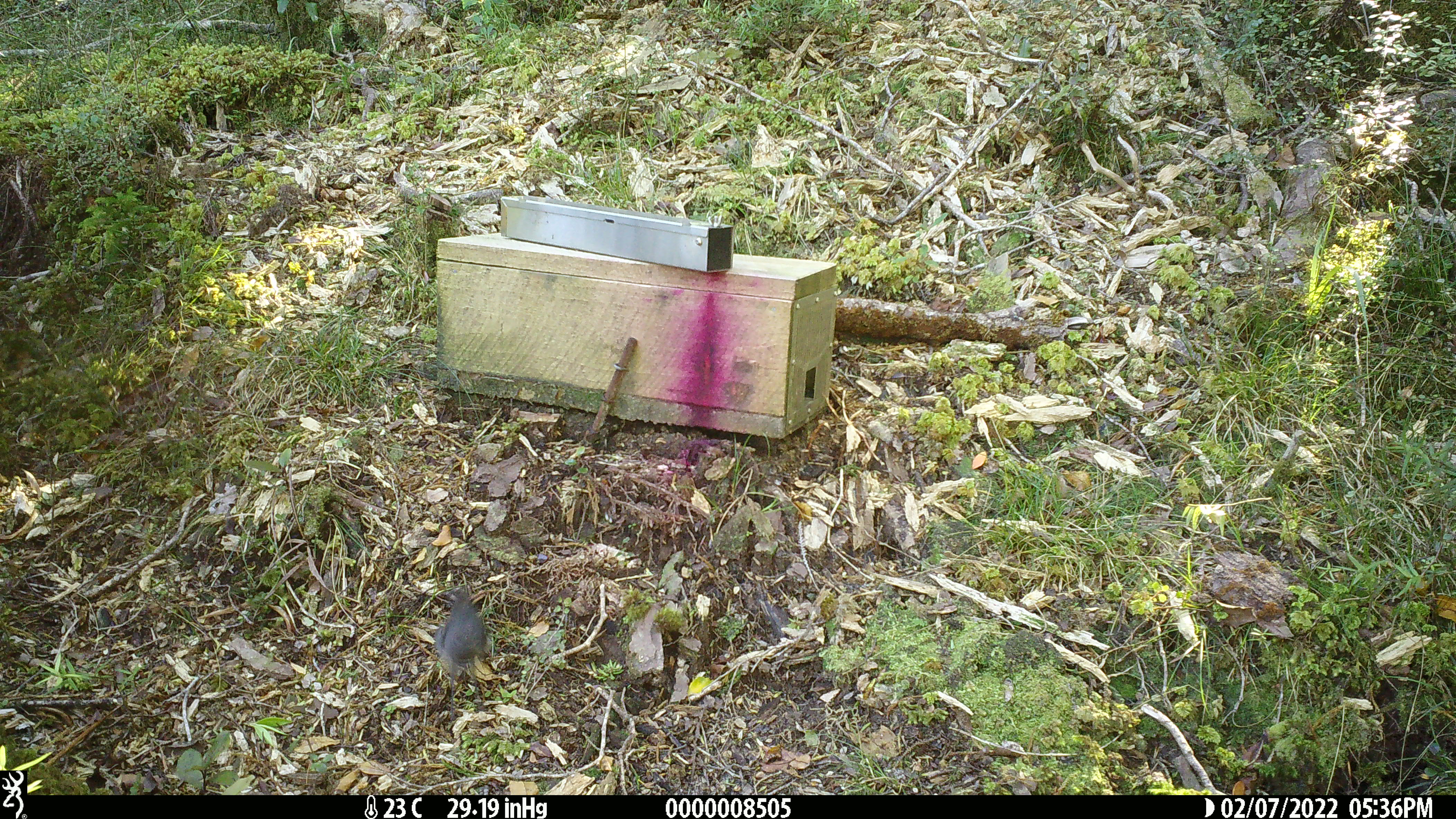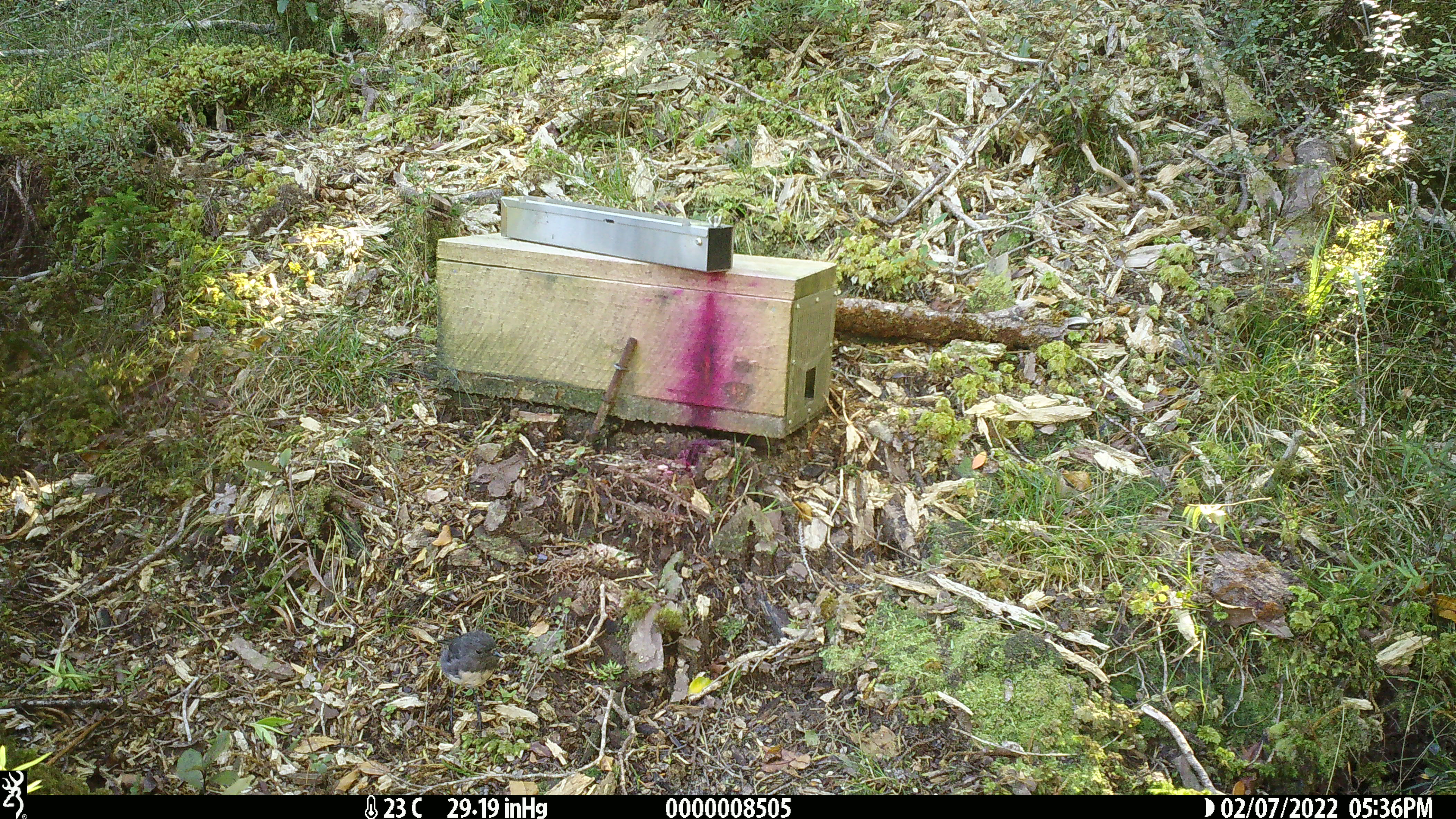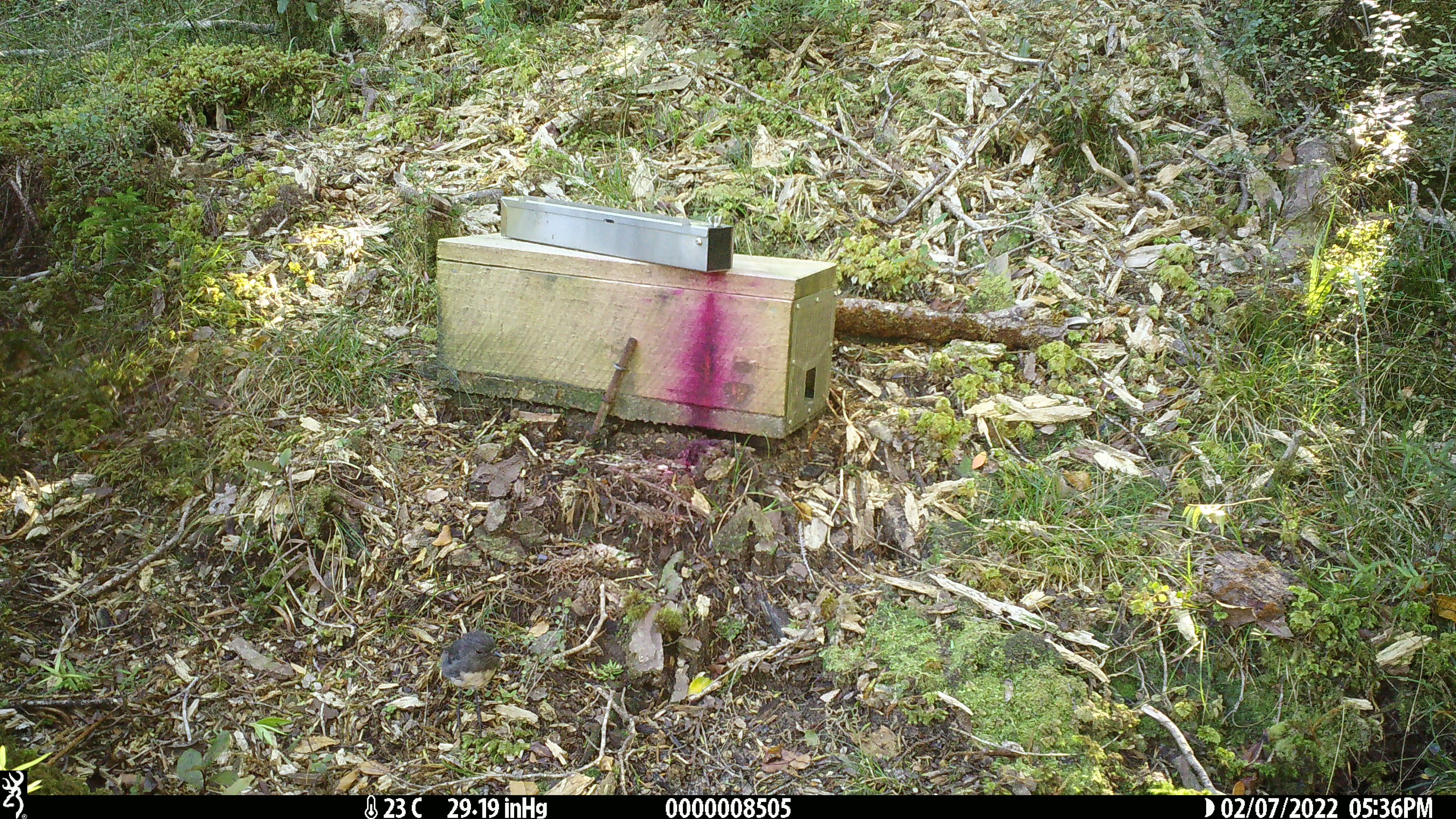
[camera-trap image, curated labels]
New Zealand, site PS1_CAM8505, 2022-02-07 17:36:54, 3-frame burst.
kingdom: Animalia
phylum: Chordata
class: Aves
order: Passeriformes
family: Petroicidae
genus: Petroica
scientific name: Petroica australis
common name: new zealand robin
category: robin